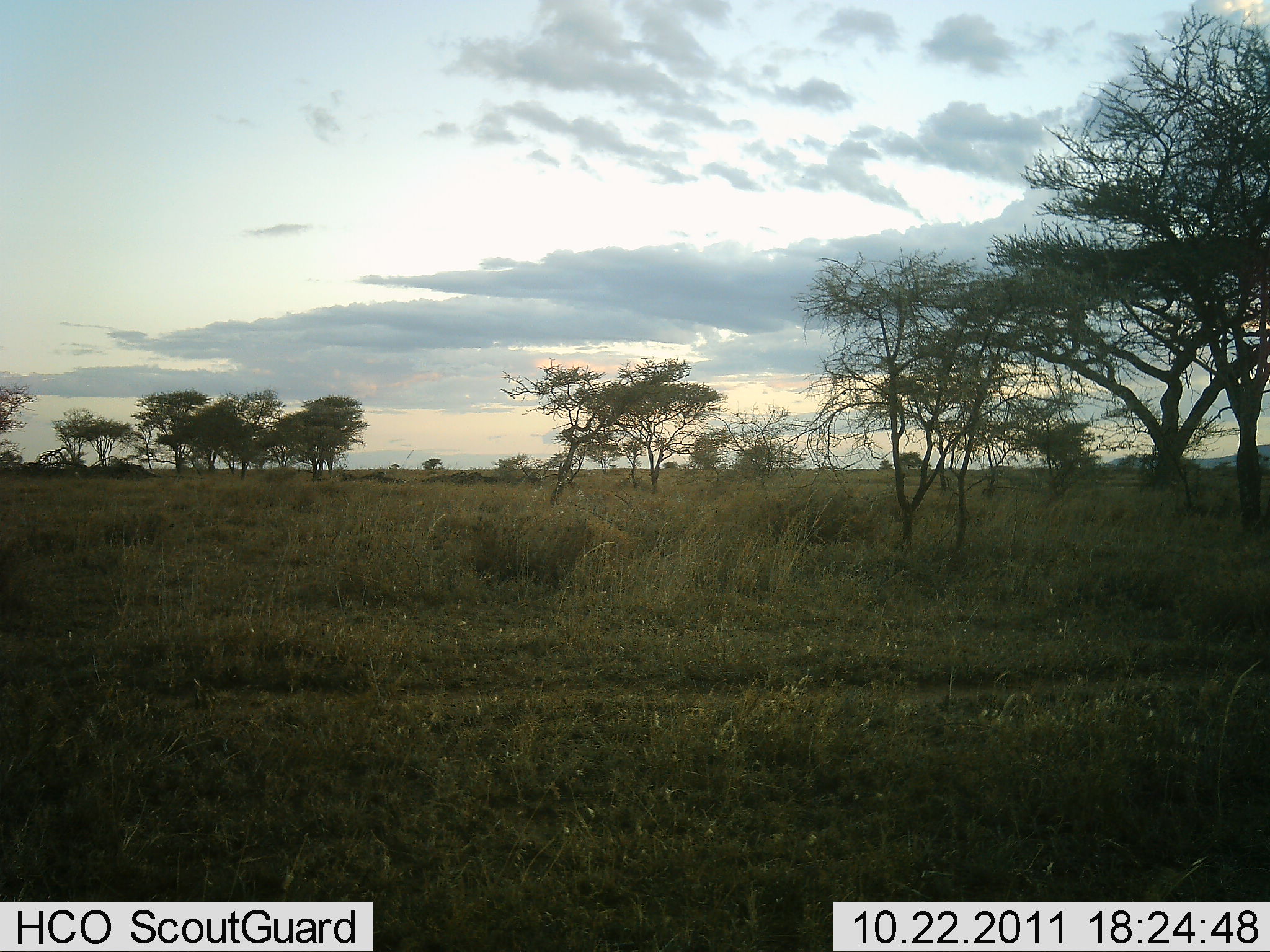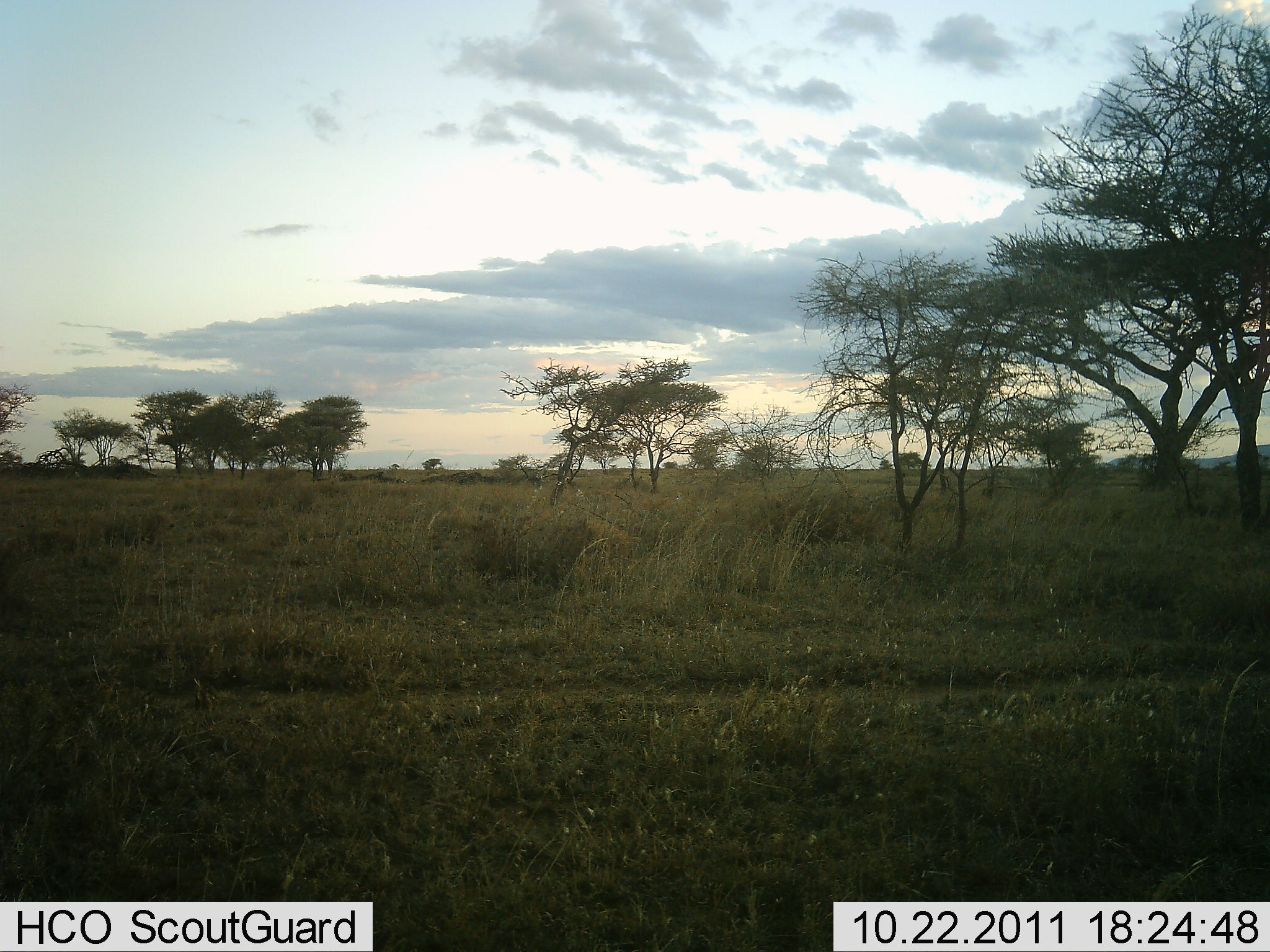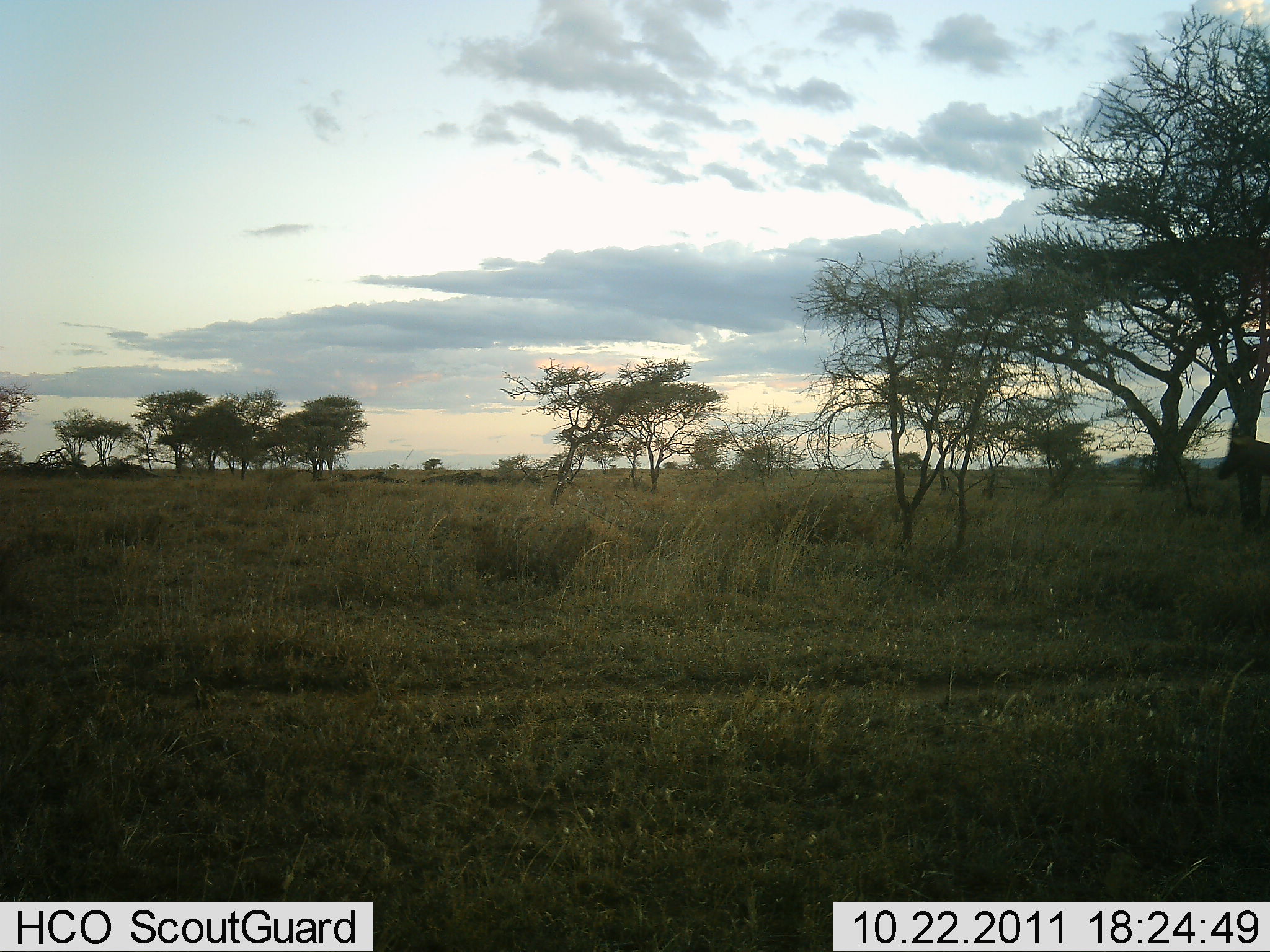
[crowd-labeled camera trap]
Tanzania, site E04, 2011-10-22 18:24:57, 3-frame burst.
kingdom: Animalia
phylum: Chordata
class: Mammalia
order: Artiodactyla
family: Bovidae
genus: Alcelaphus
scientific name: Alcelaphus buselaphus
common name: hartebeest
Hartebeest (Alcelaphus buselaphus), count 1. Behavior (volunteer vote fractions): standing 0%, resting 0%, moving 100%, interacting 0%. Young present (vote fraction): 0%. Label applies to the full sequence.